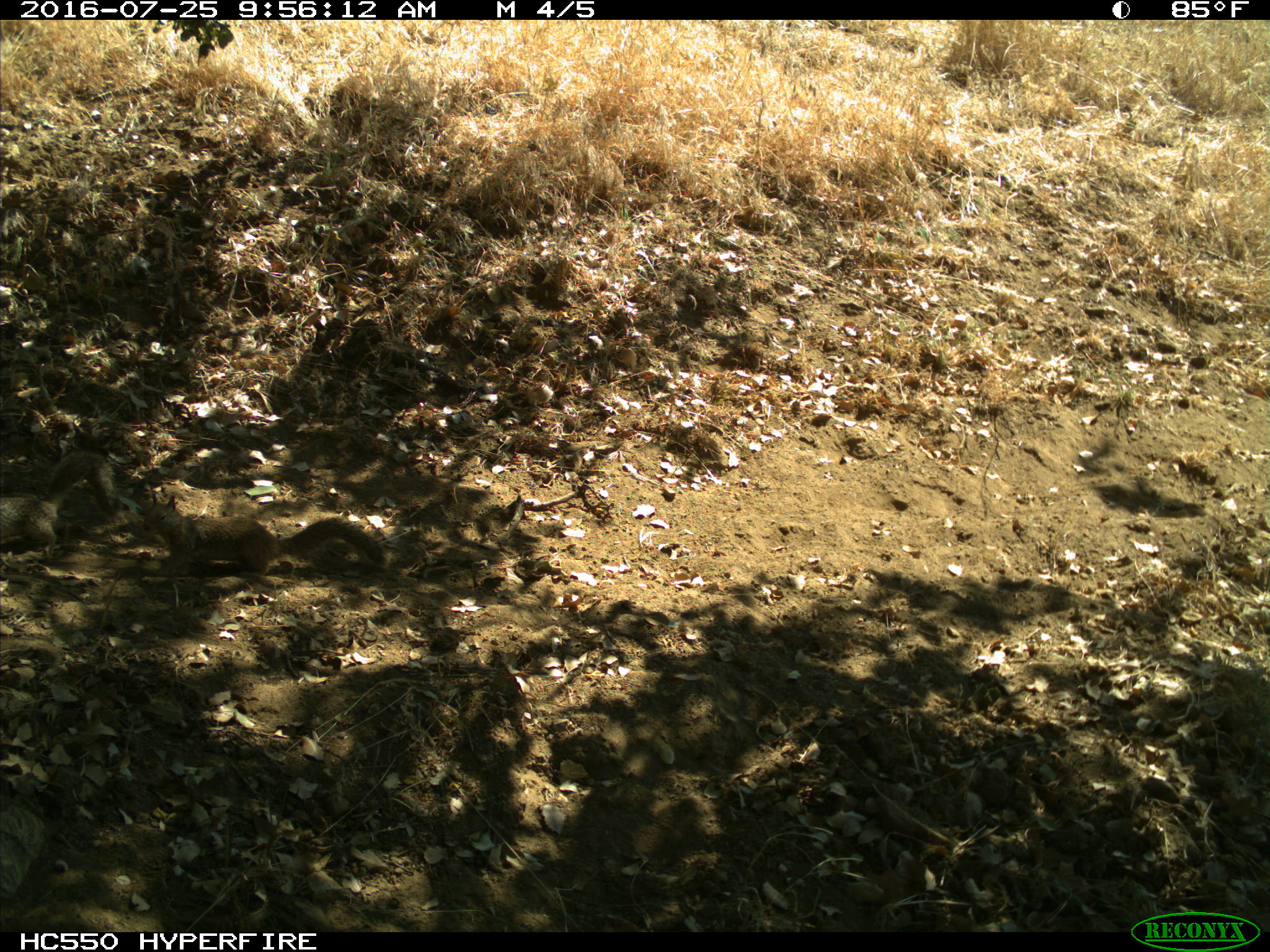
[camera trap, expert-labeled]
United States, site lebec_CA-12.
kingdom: Animalia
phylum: Chordata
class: Mammalia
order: Rodentia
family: Sciuridae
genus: Otospermophilus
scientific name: Otospermophilus beecheyi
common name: california ground squirrel